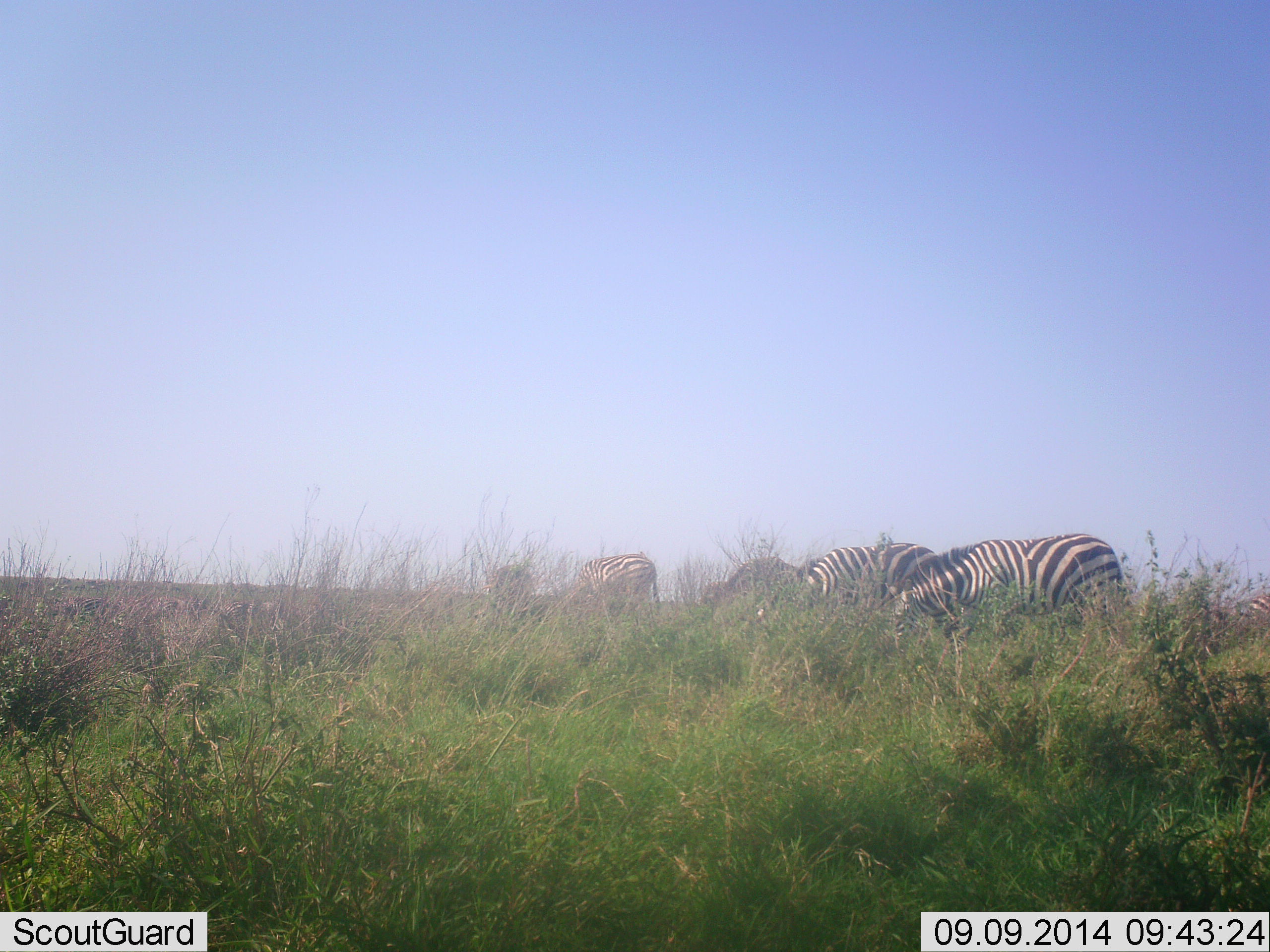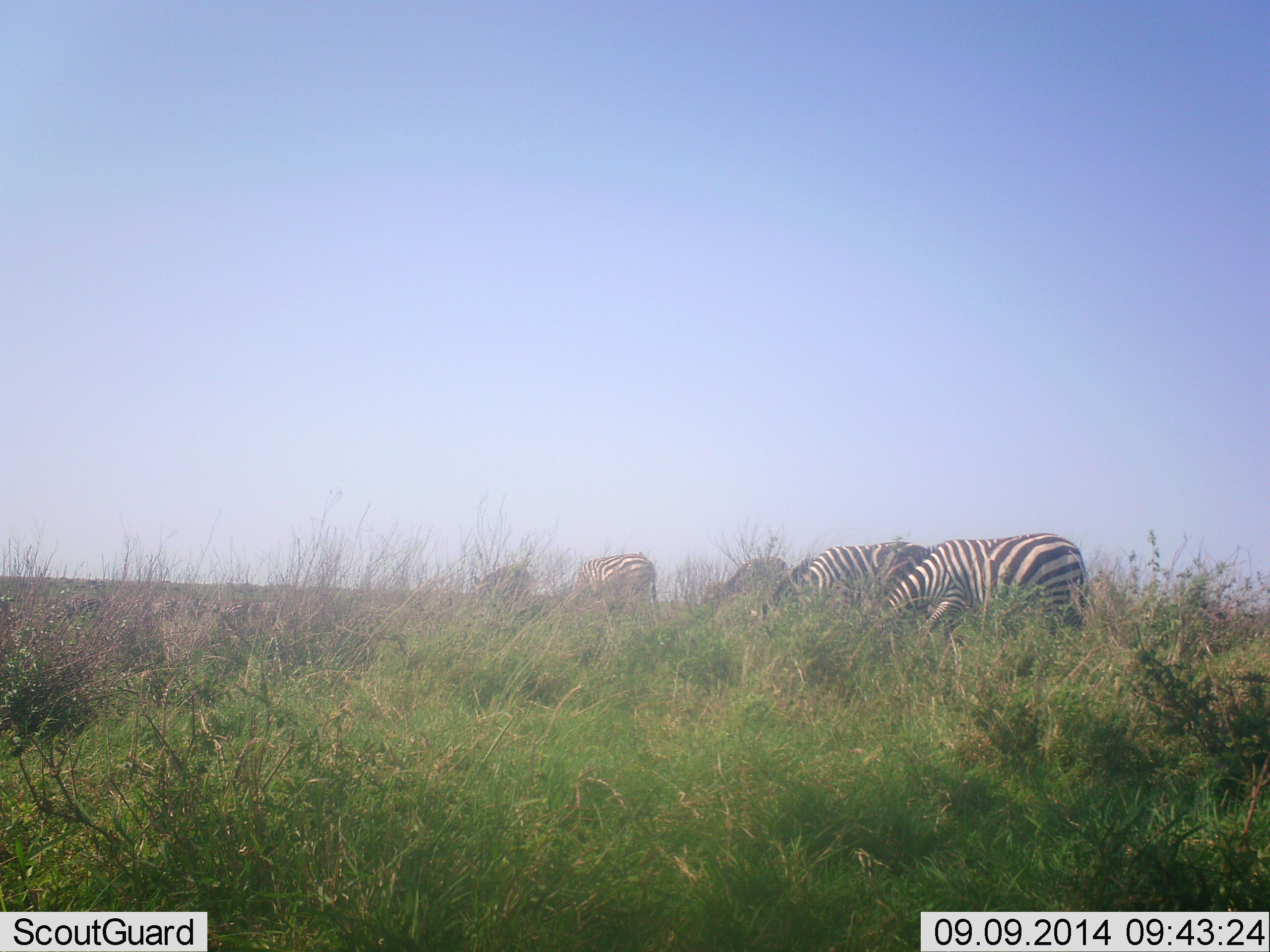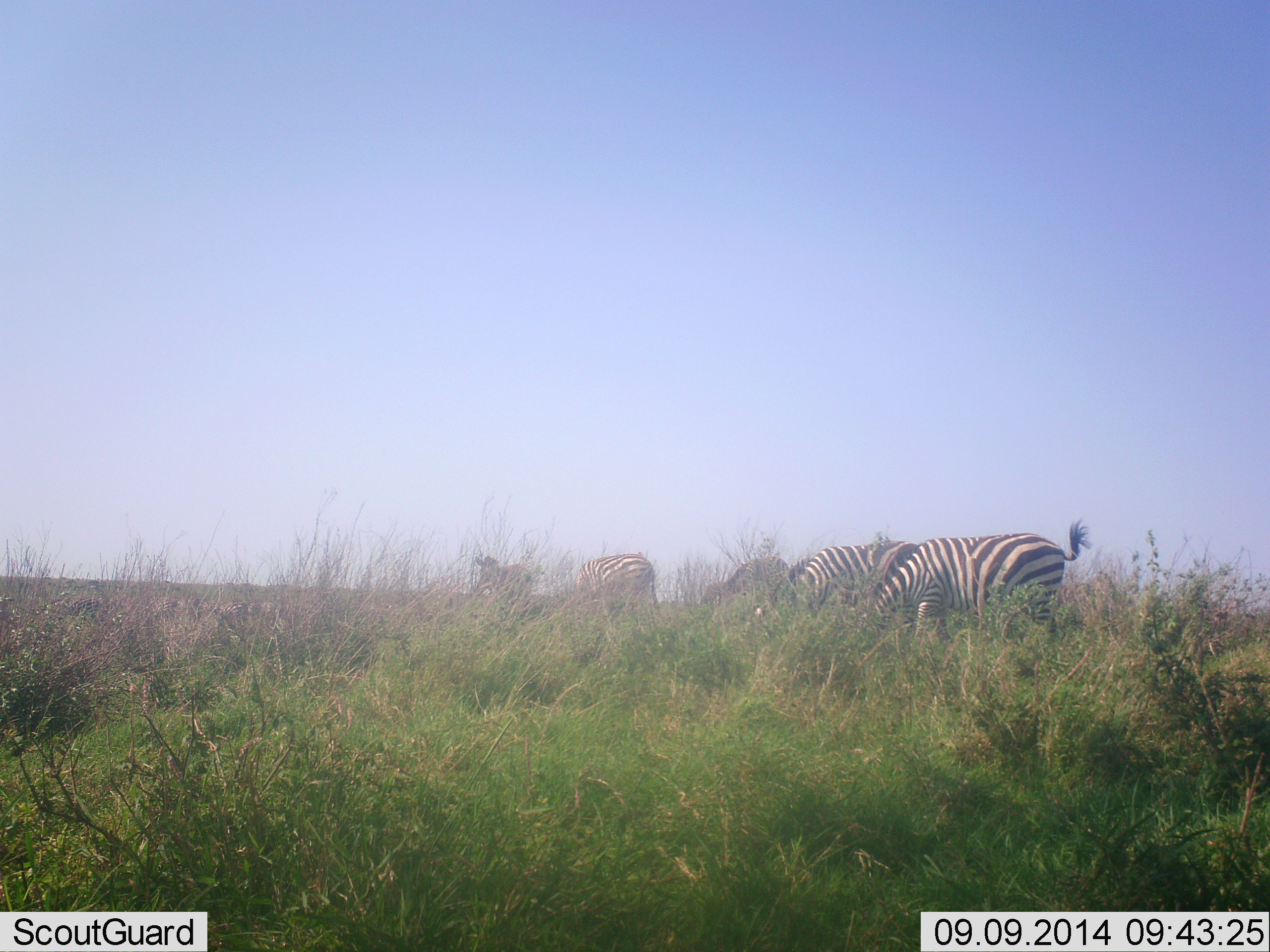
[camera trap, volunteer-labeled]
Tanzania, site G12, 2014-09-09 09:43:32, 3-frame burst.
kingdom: Animalia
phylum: Chordata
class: Mammalia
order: Perissodactyla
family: Equidae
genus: Equus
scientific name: Equus quagga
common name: plains zebra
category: zebra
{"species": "zebra (plains zebra) (Equus quagga)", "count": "5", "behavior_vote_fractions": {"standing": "10%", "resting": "0%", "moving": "20%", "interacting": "0%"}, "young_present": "0%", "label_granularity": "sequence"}